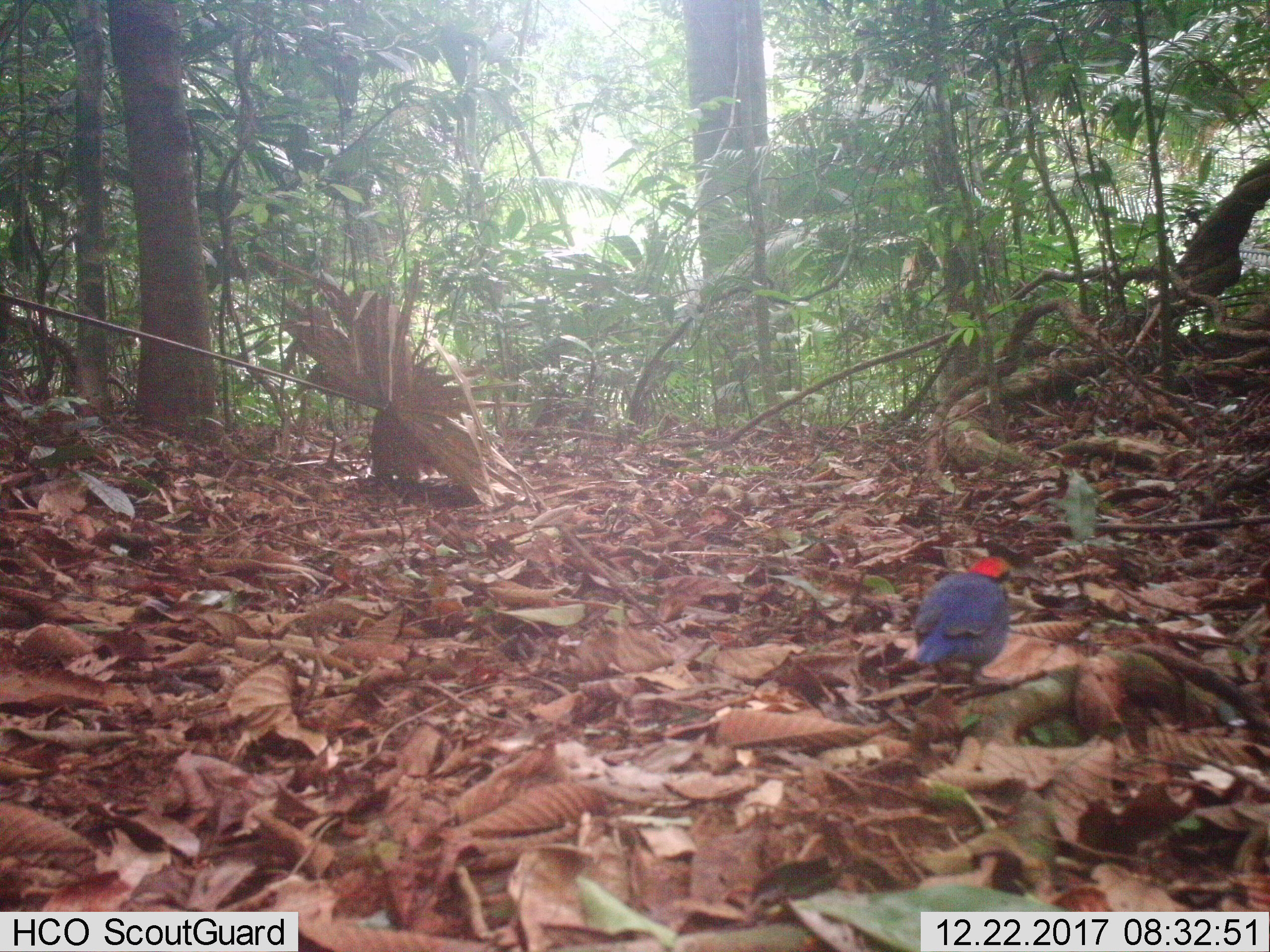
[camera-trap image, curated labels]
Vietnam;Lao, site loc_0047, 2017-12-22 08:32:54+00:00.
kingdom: Animalia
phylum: Chordata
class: Aves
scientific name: Aves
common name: bird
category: unidentified bird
Unidentified bird (bird) (Aves). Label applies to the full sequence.